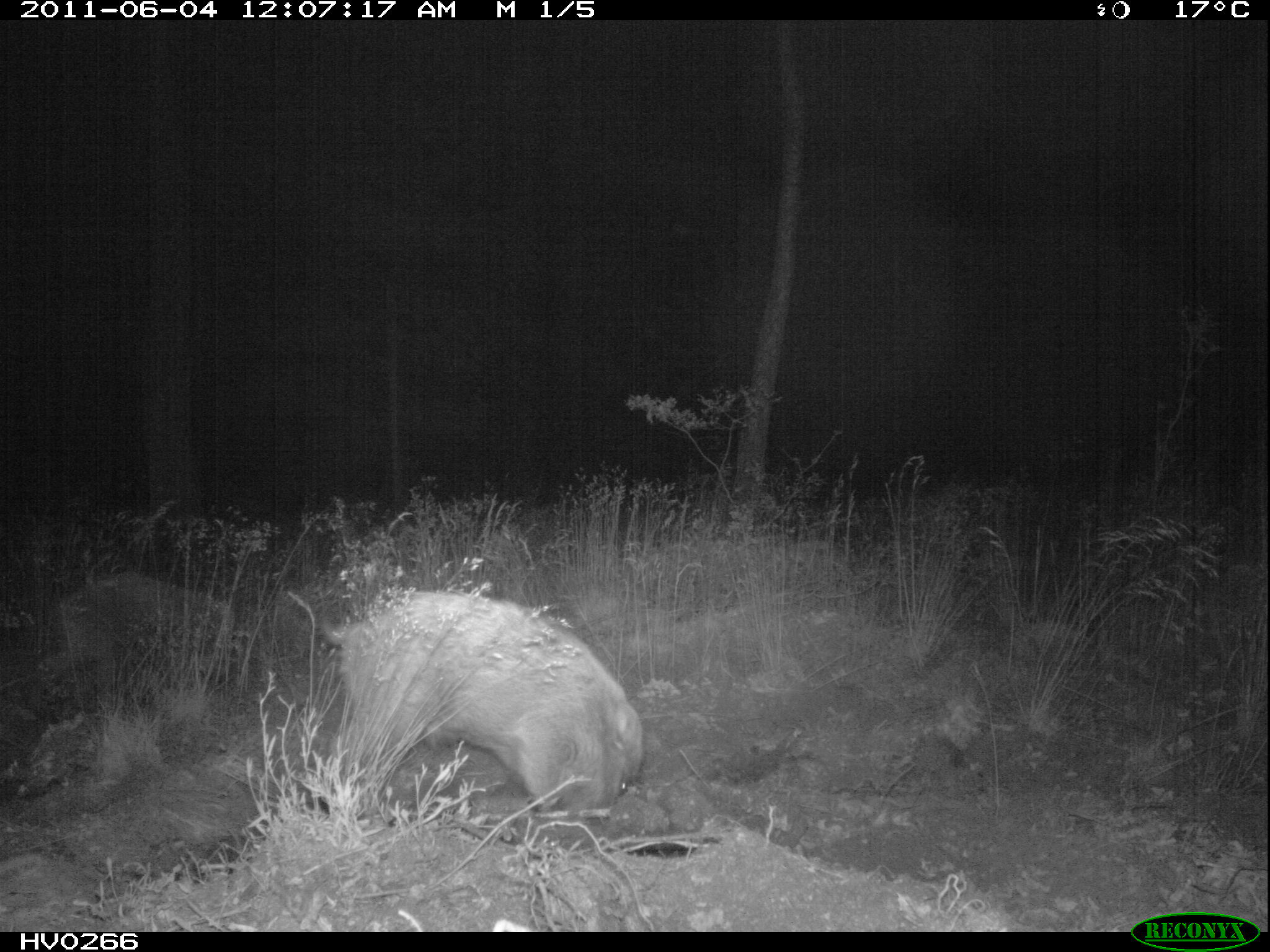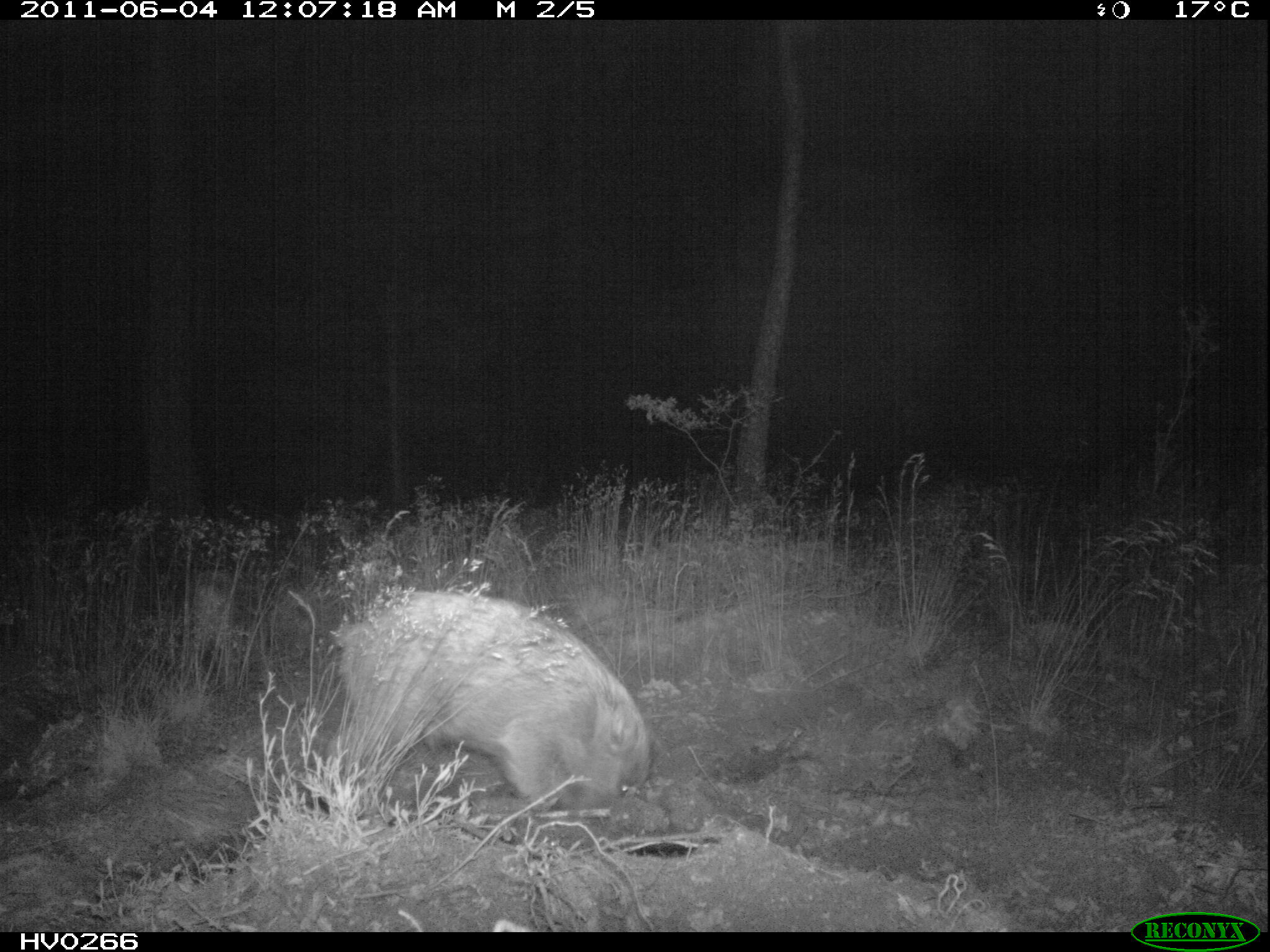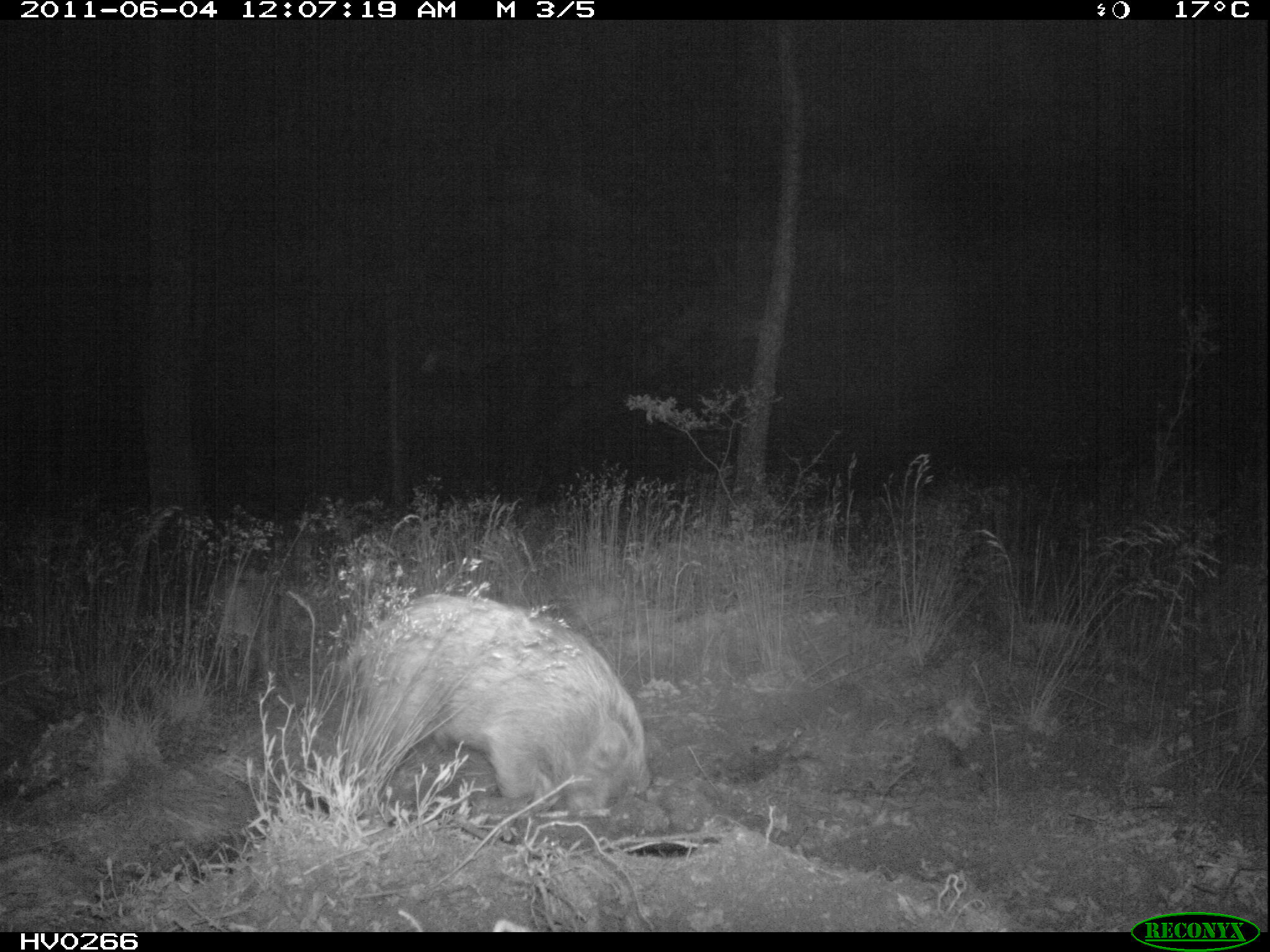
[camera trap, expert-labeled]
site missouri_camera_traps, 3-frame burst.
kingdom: Animalia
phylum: Chordata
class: Mammalia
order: Artiodactyla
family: Suidae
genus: Sus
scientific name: Sus scrofa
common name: wild boar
Wild boar (Sus scrofa). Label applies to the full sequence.